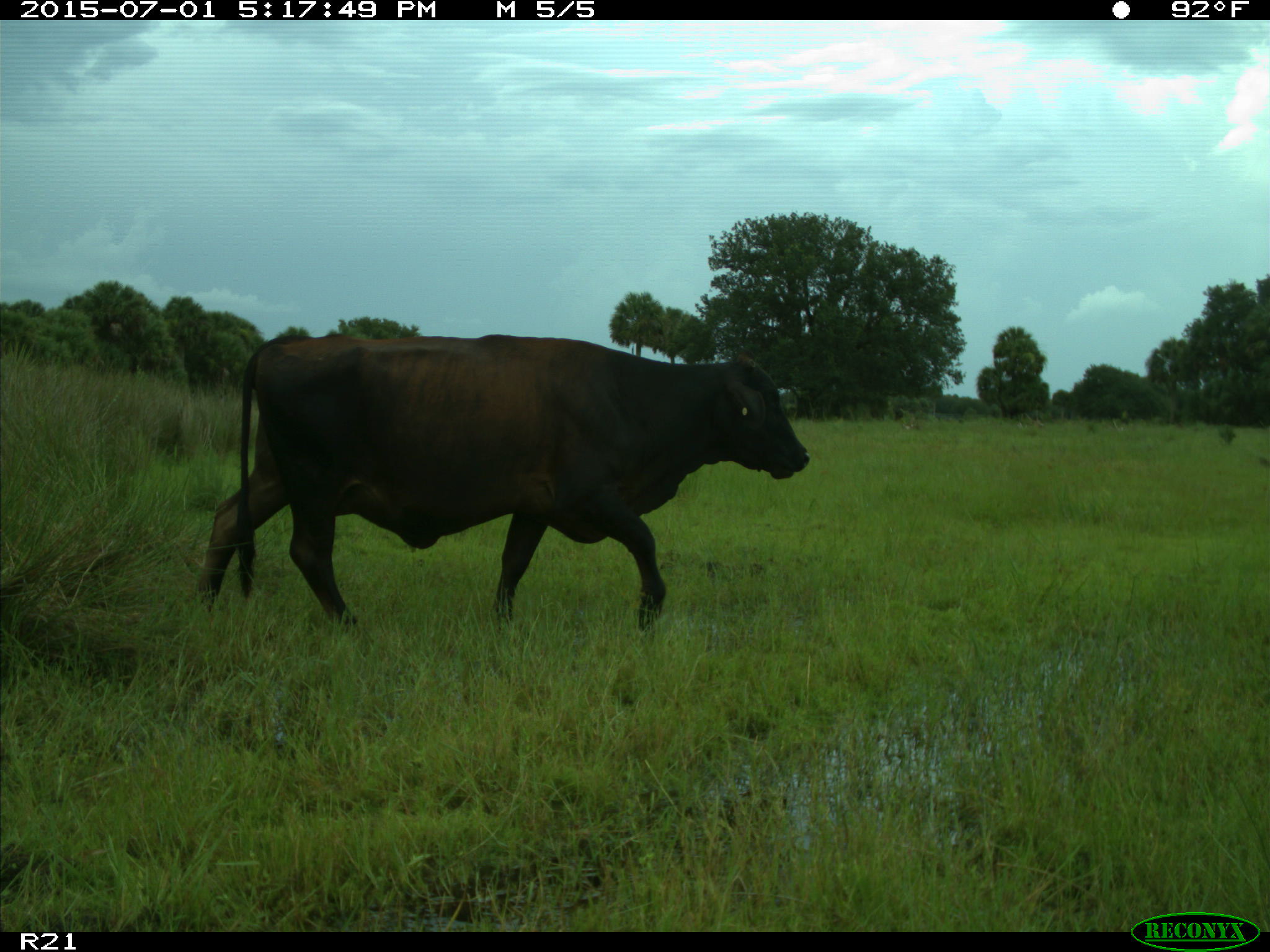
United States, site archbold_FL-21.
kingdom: Animalia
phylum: Chordata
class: Mammalia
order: Artiodactyla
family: Bovidae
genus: Bos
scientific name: Bos taurus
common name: domestic cow